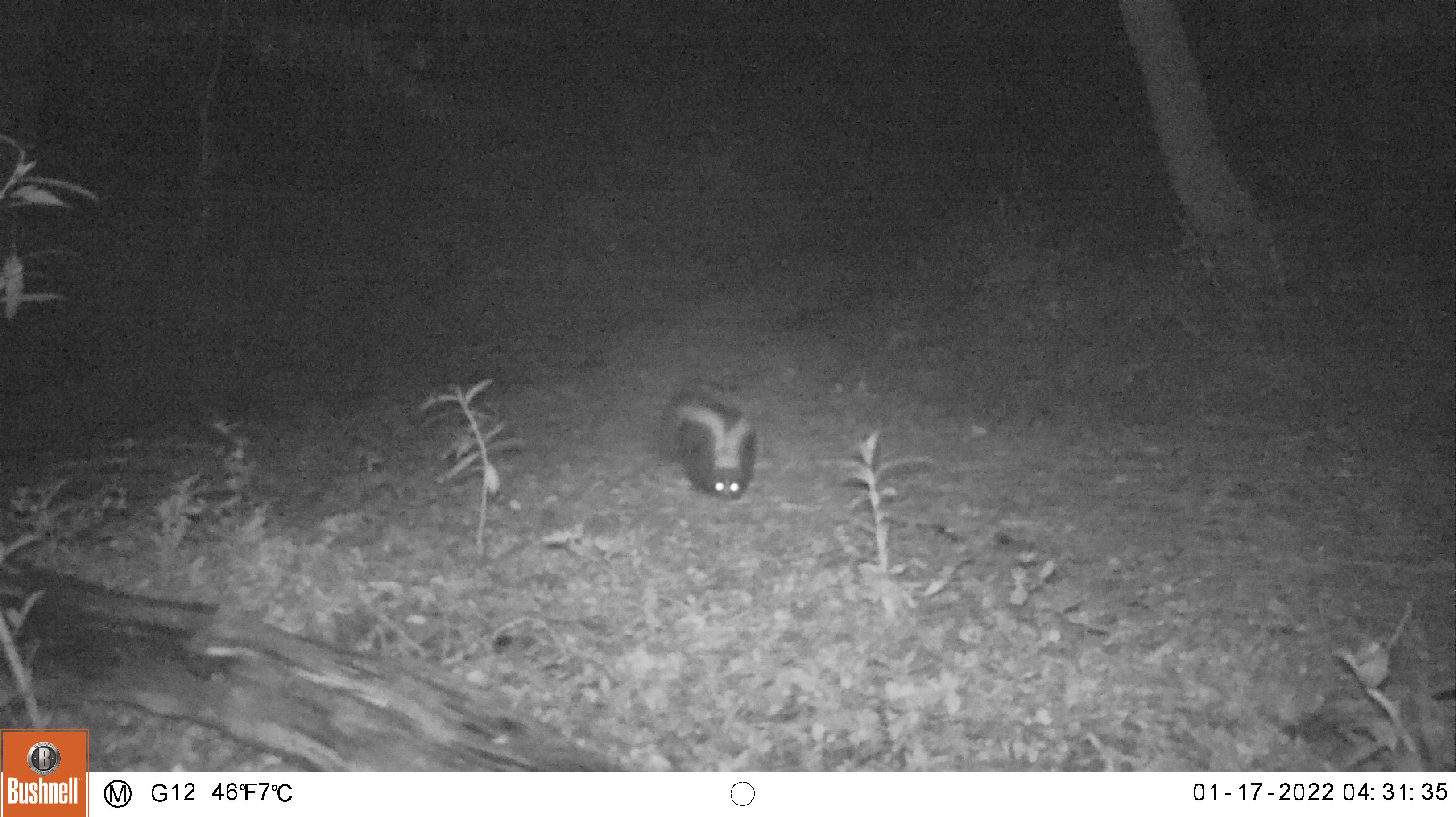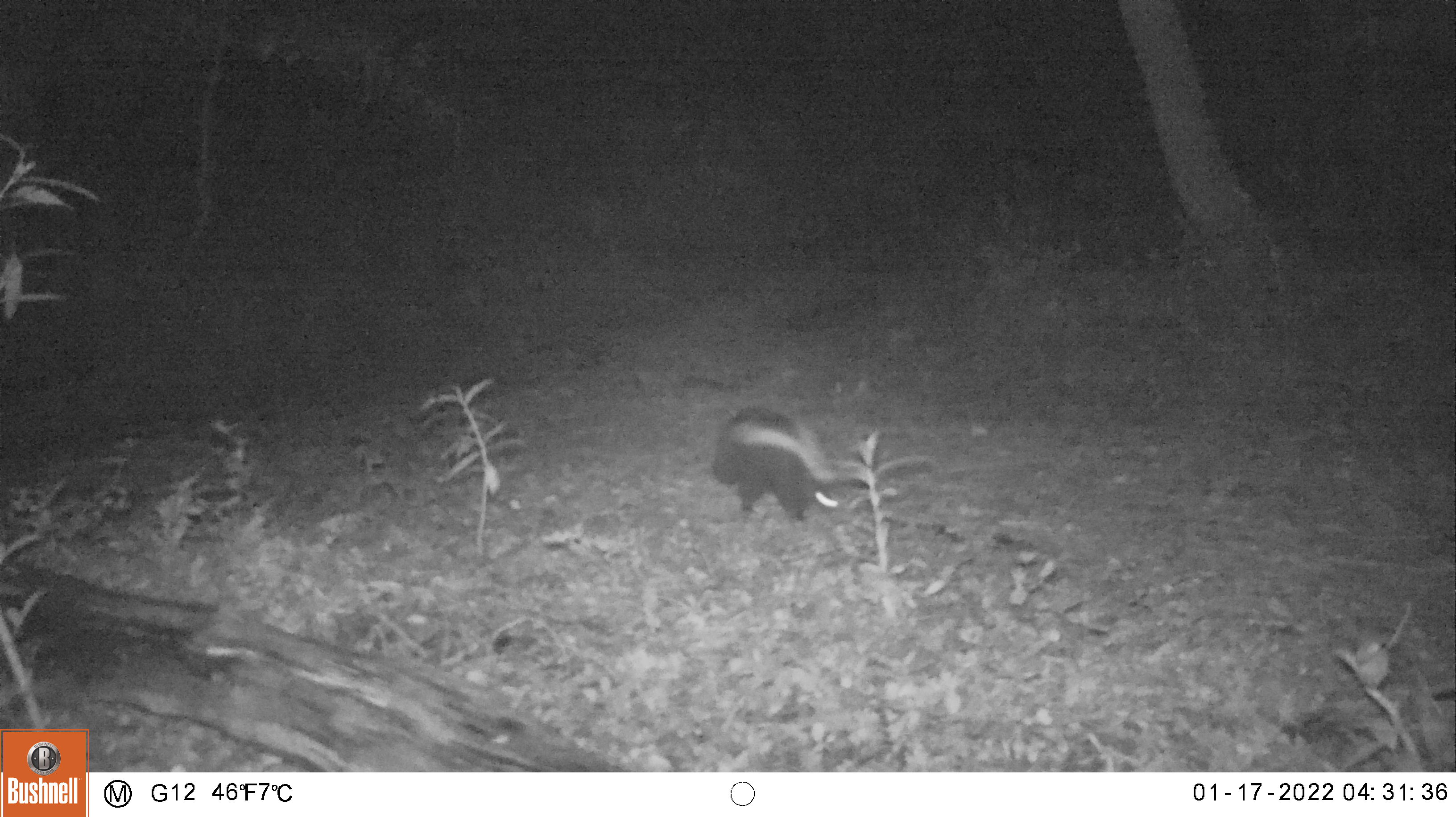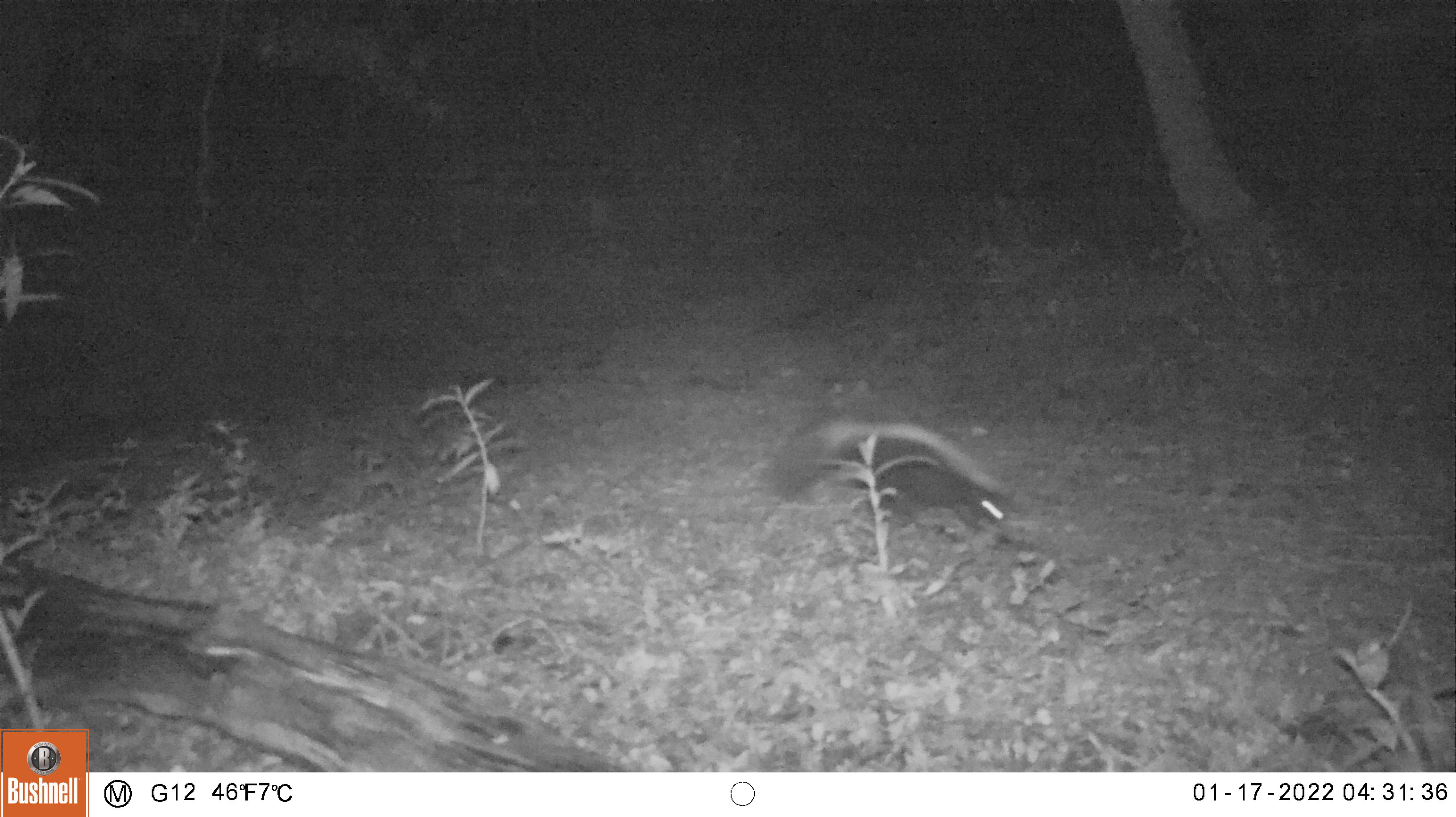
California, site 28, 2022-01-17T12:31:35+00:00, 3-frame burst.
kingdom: Animalia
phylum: Chordata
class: Mammalia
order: Carnivora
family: Mephitidae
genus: Mephitis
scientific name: Mephitis mephitis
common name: striped skunk